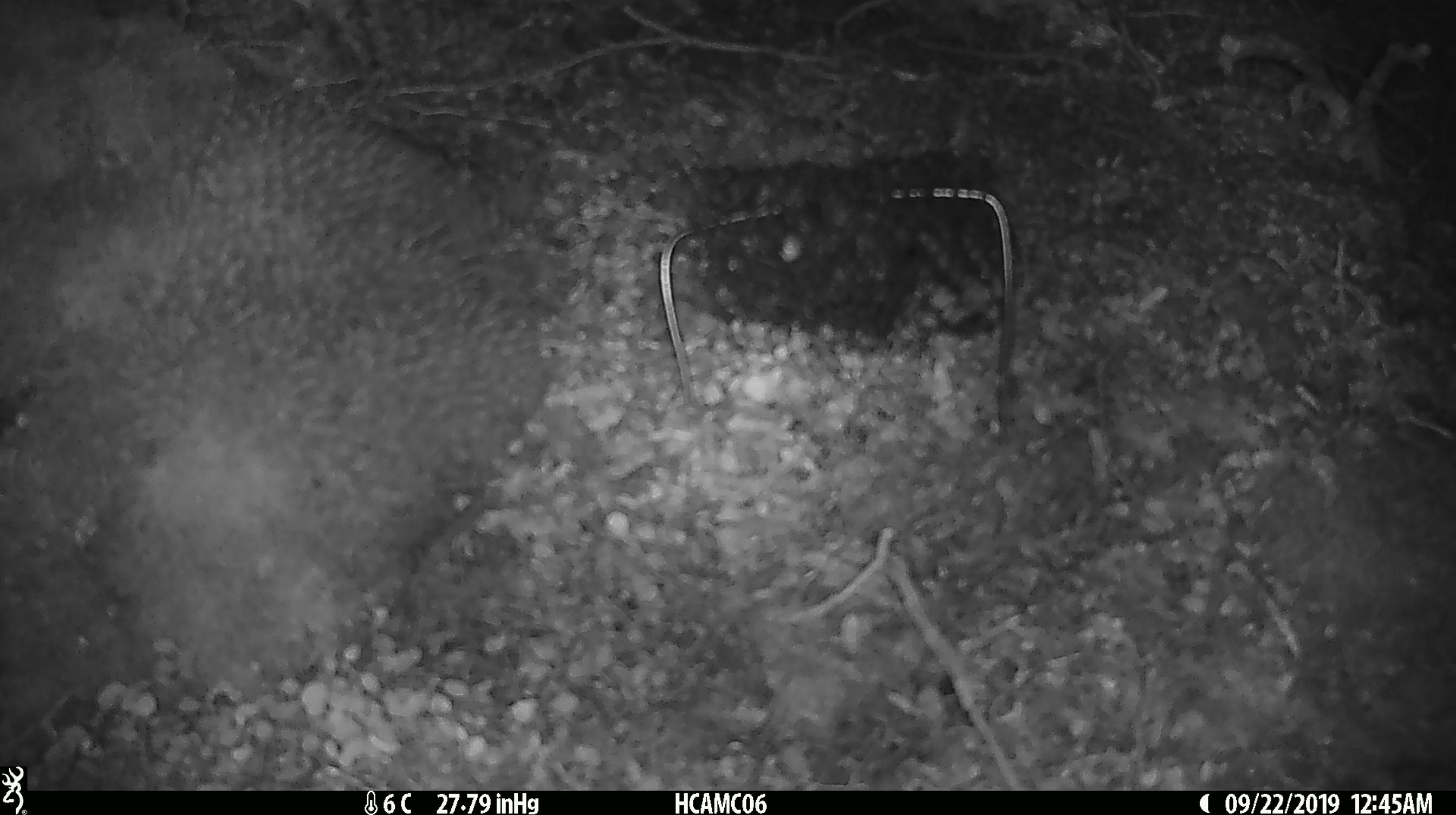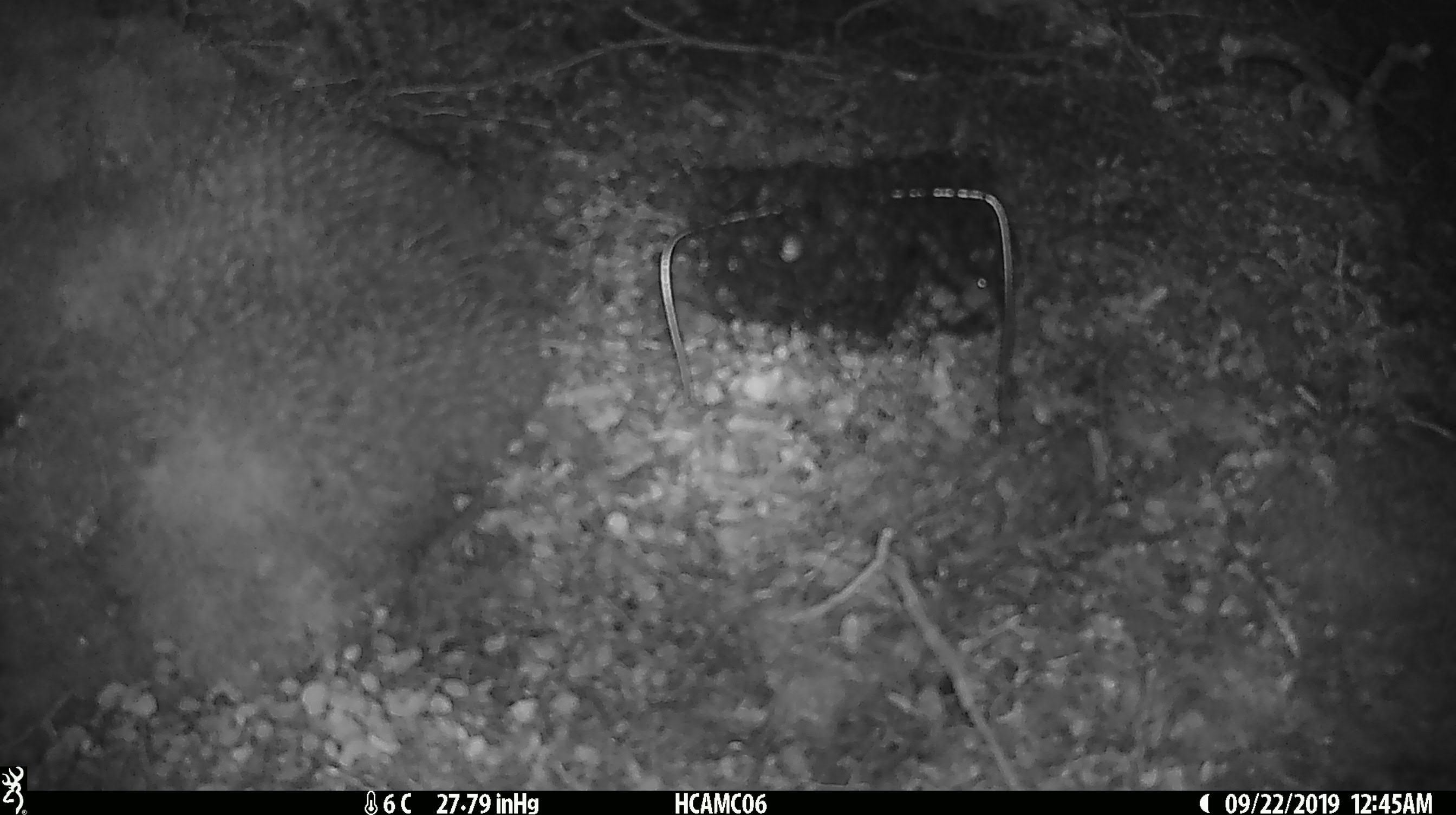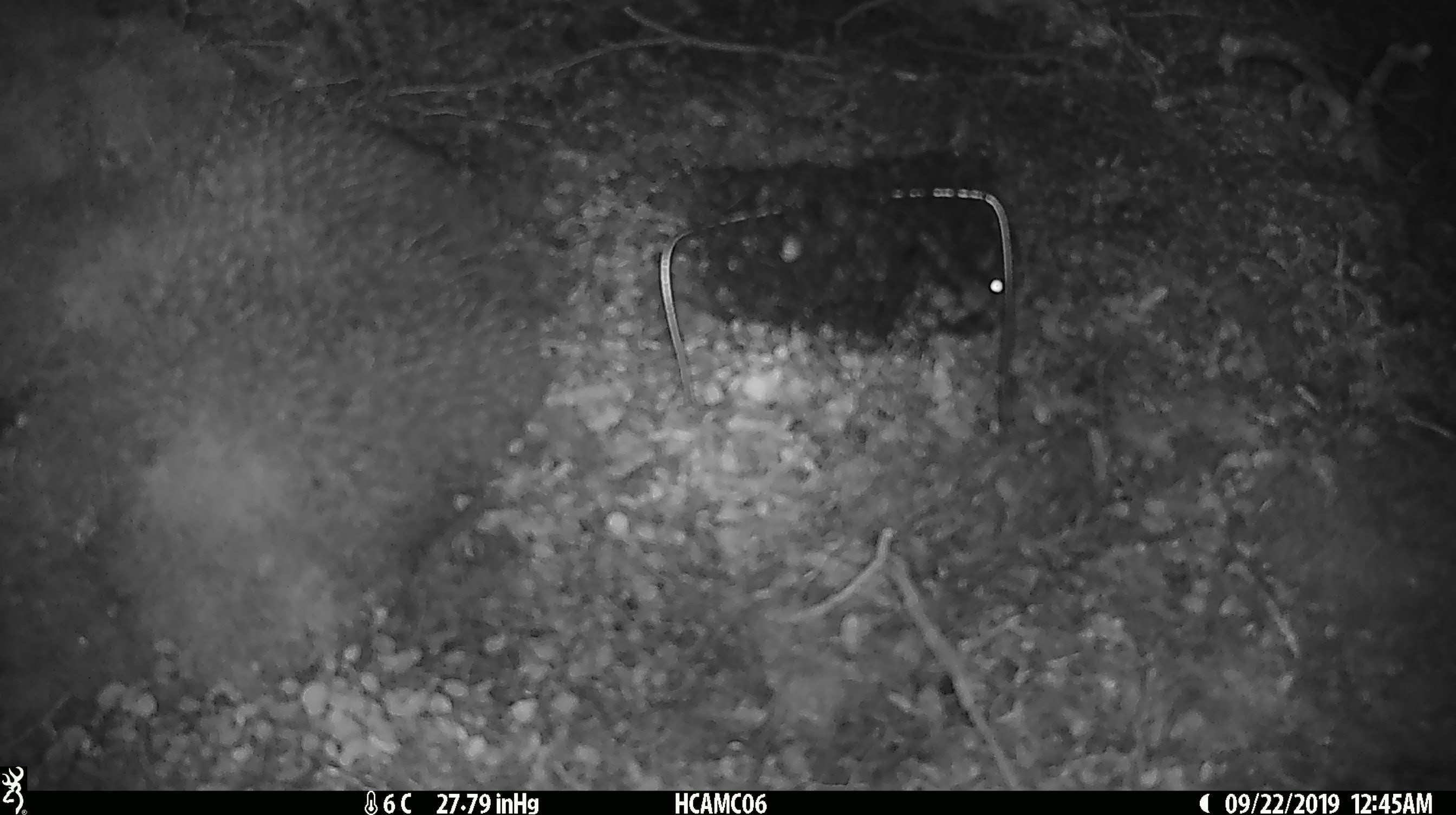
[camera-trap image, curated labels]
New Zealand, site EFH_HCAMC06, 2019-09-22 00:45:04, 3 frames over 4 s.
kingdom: Animalia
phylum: Chordata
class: Mammalia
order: Rodentia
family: Muridae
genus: Mus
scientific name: Mus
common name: mouse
Mouse (Mus).